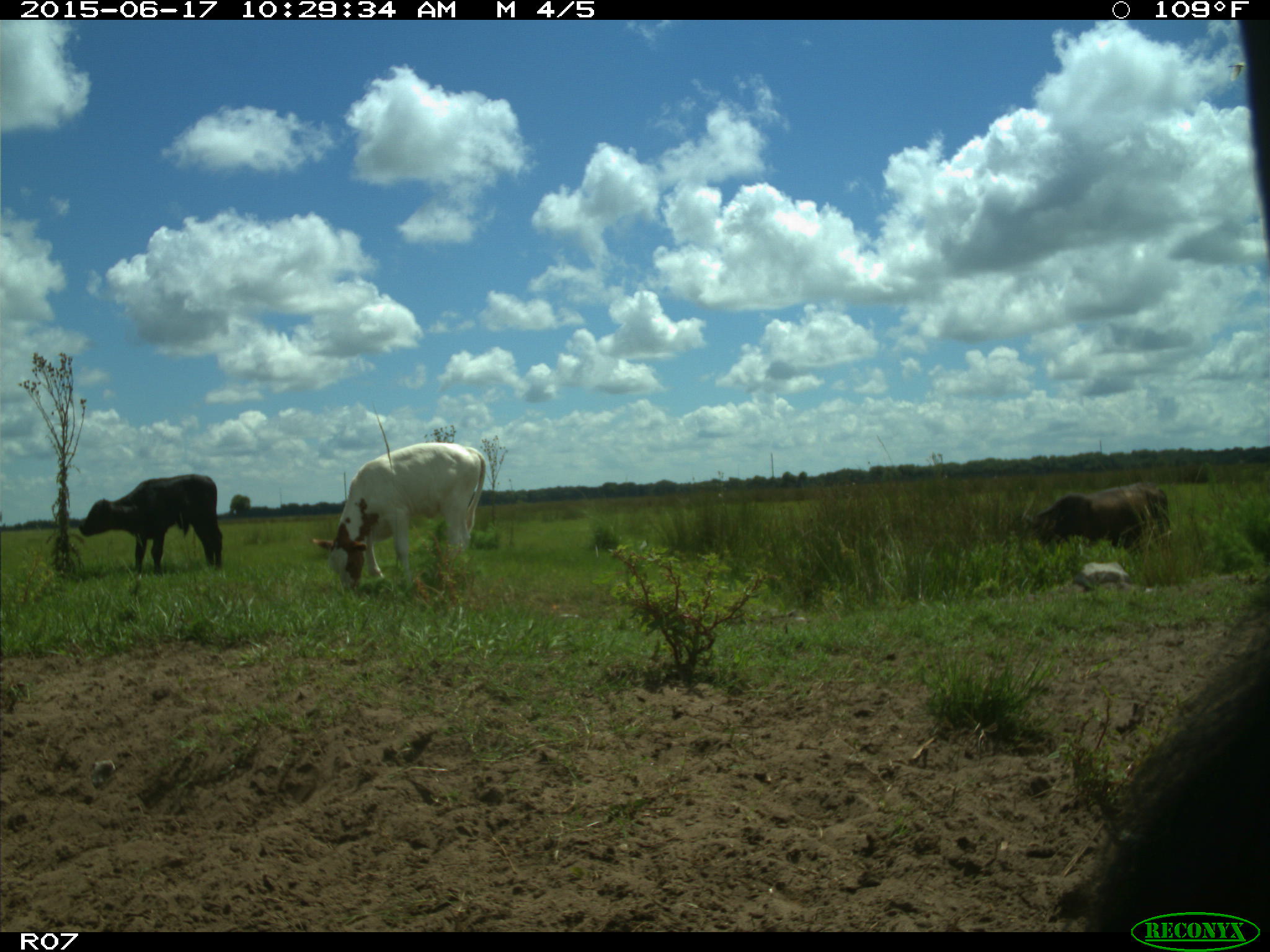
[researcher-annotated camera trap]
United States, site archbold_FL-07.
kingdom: Animalia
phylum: Chordata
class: Mammalia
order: Artiodactyla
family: Bovidae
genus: Bos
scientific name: Bos taurus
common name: domestic cow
Bos taurus (domestic cow).